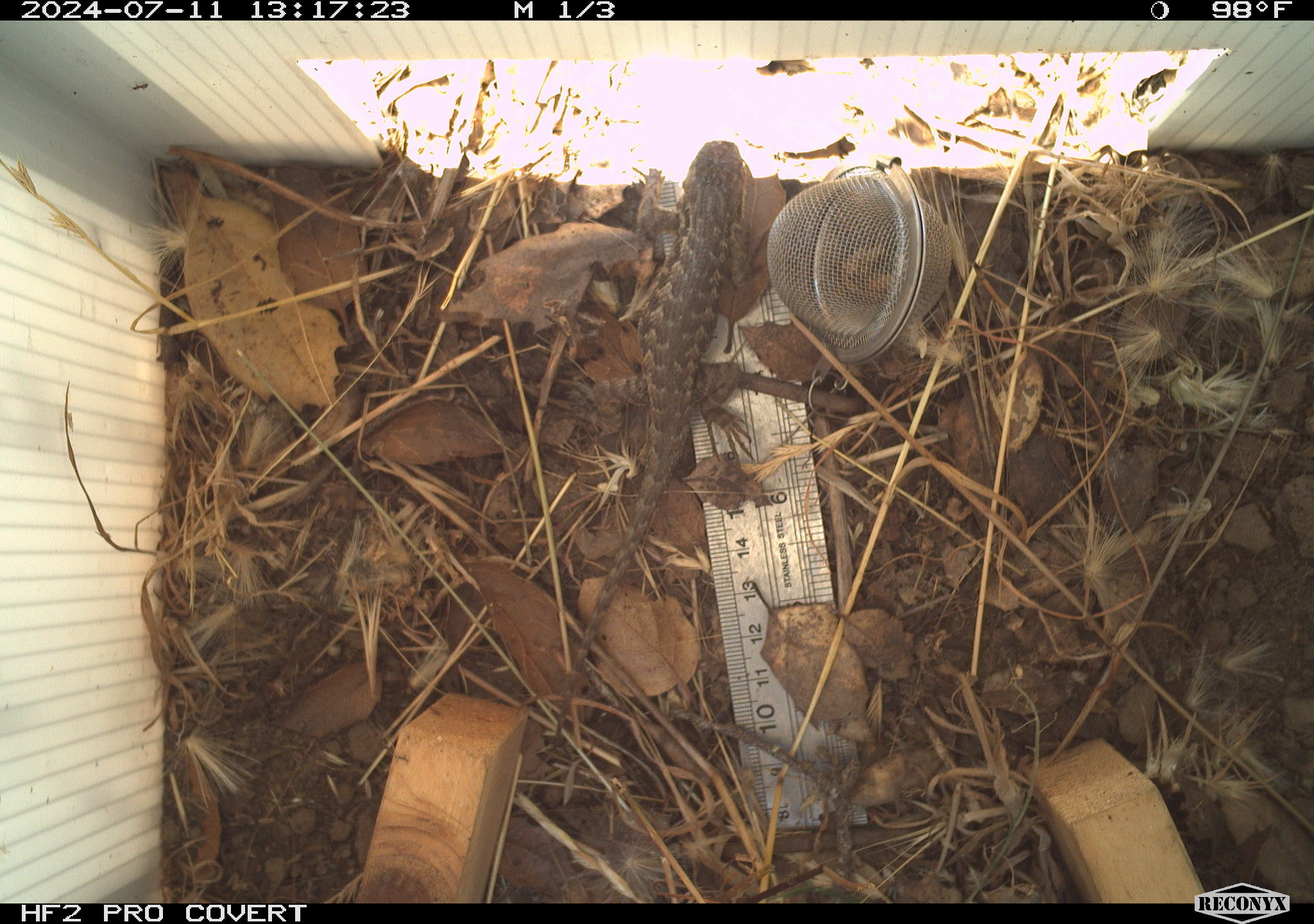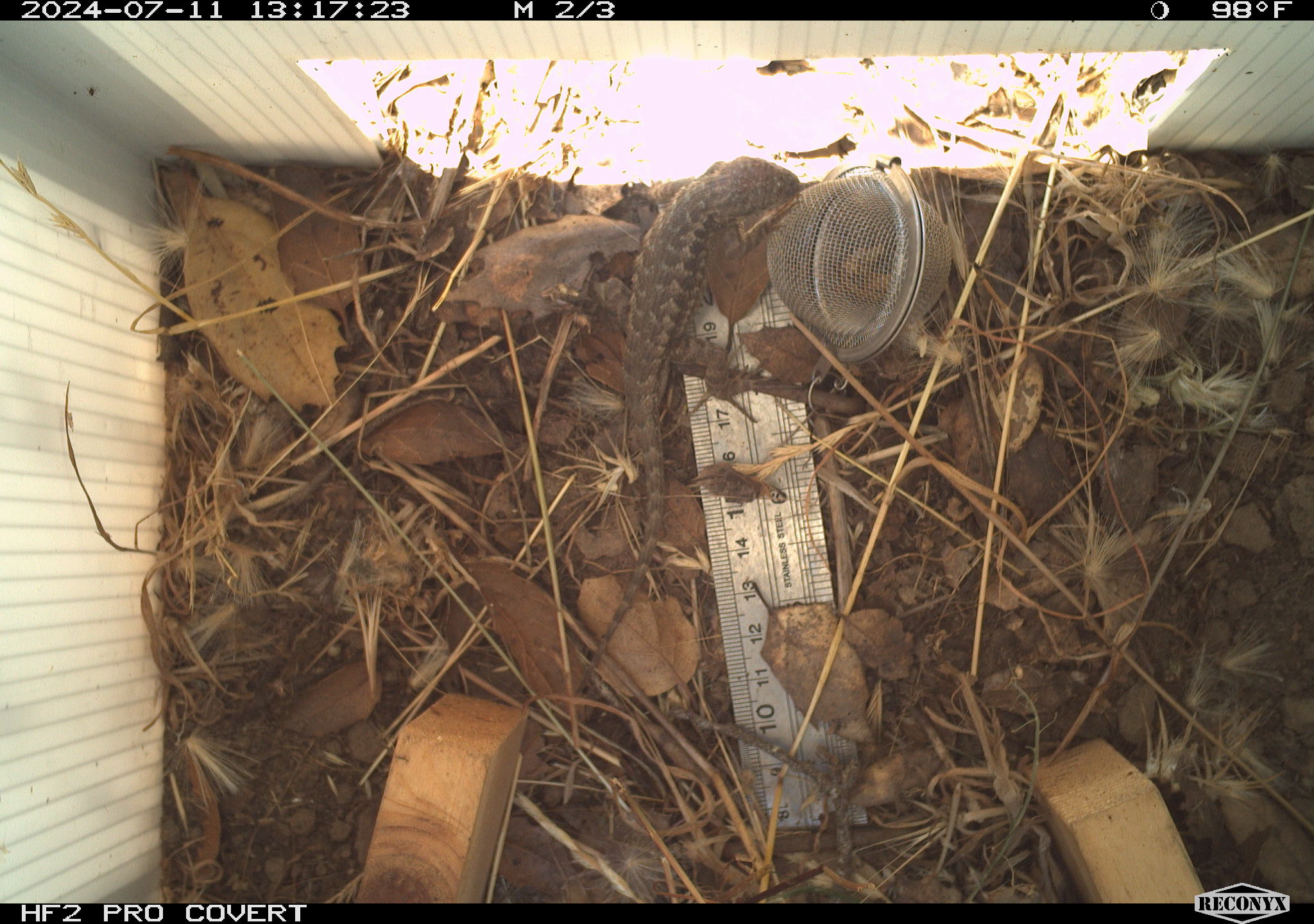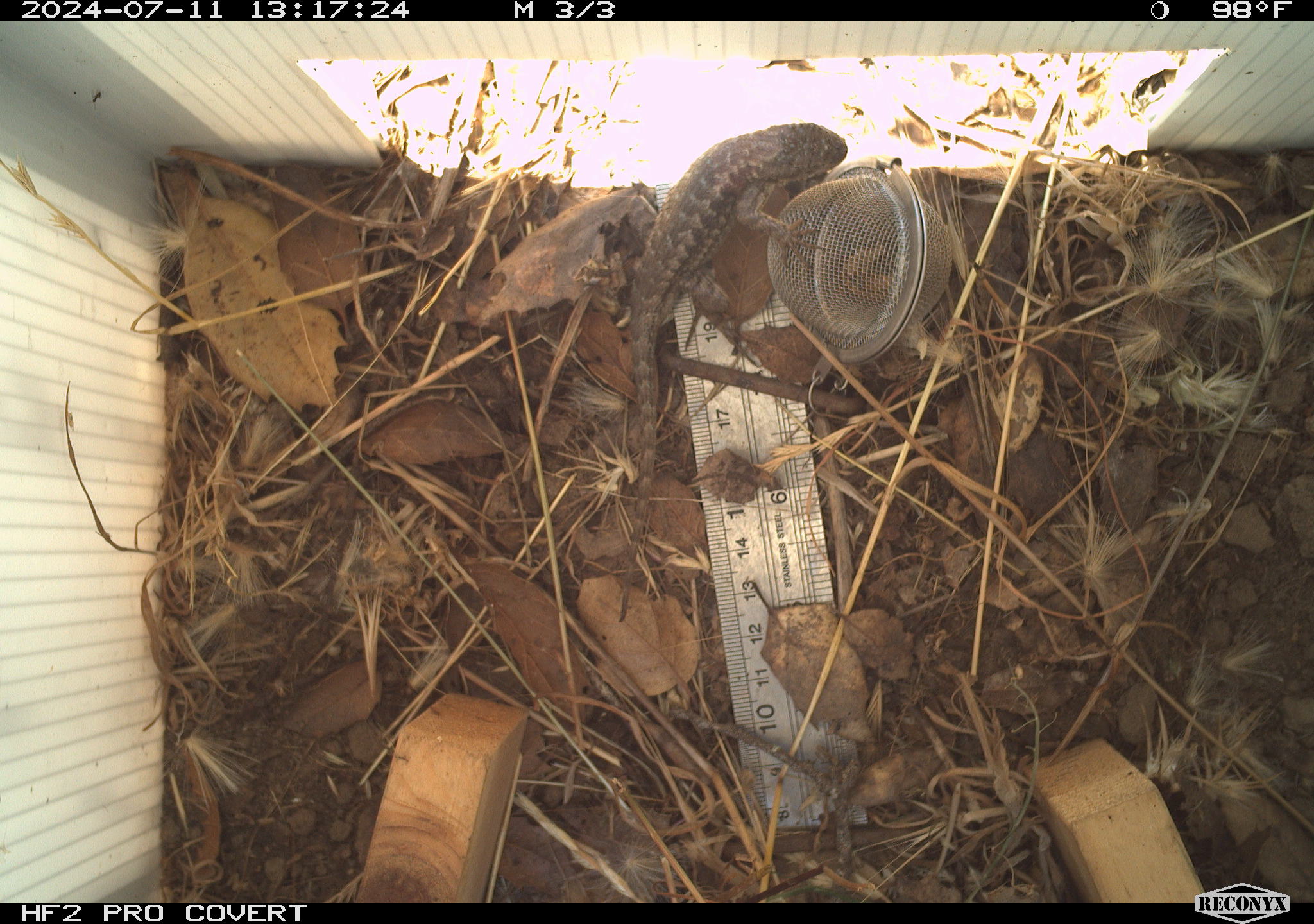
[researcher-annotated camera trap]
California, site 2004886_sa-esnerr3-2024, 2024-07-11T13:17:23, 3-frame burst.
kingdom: Animalia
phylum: Chordata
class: Reptilia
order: Squamata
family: Phrynosomatidae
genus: Sceloporus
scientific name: Sceloporus occidentalis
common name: western fence lizard